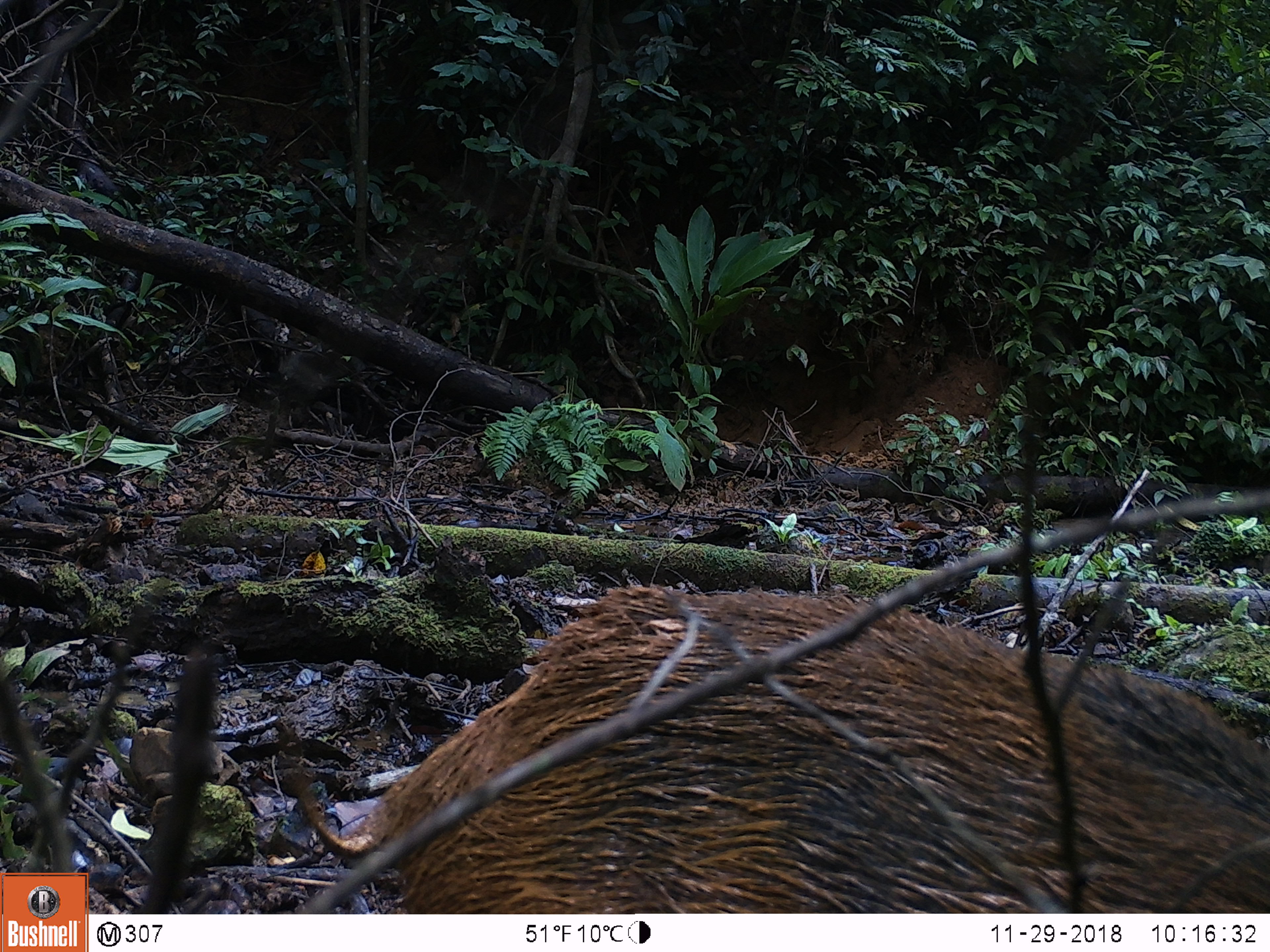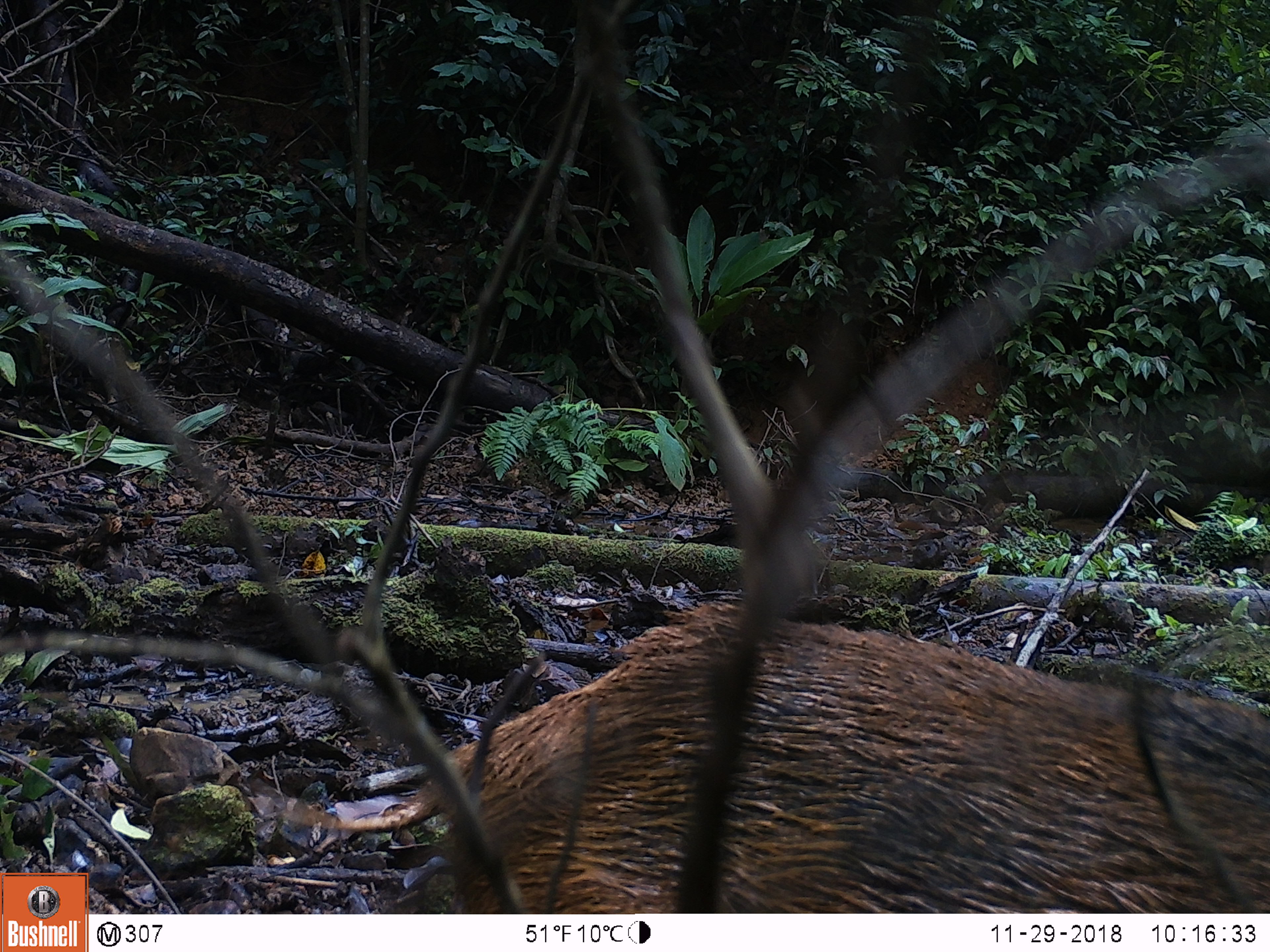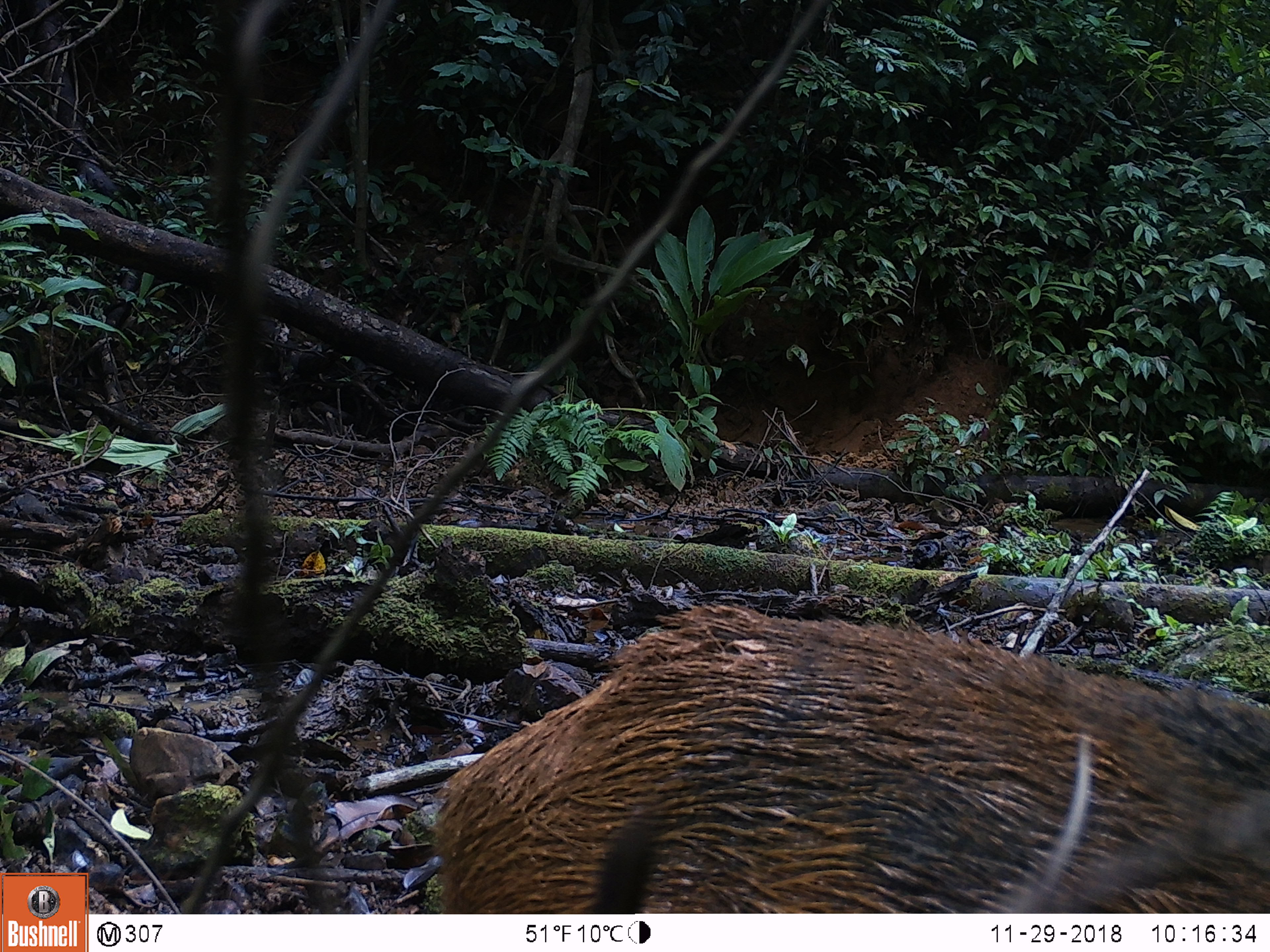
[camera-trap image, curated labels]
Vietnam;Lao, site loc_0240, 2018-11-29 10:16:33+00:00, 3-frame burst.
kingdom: Animalia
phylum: Chordata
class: Mammalia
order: Artiodactyla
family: Suidae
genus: Sus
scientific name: Sus scrofa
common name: eurasian wild pig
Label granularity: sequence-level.